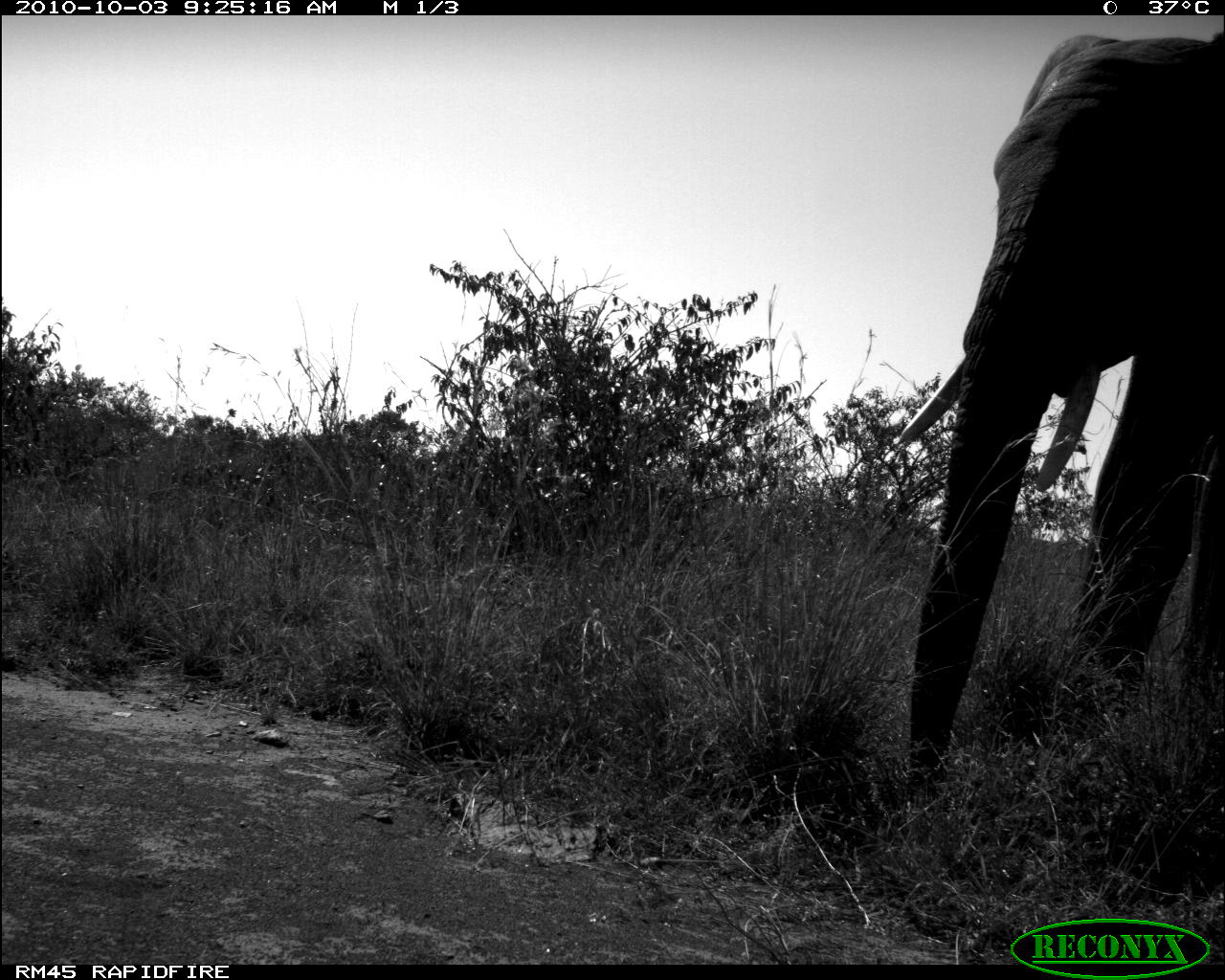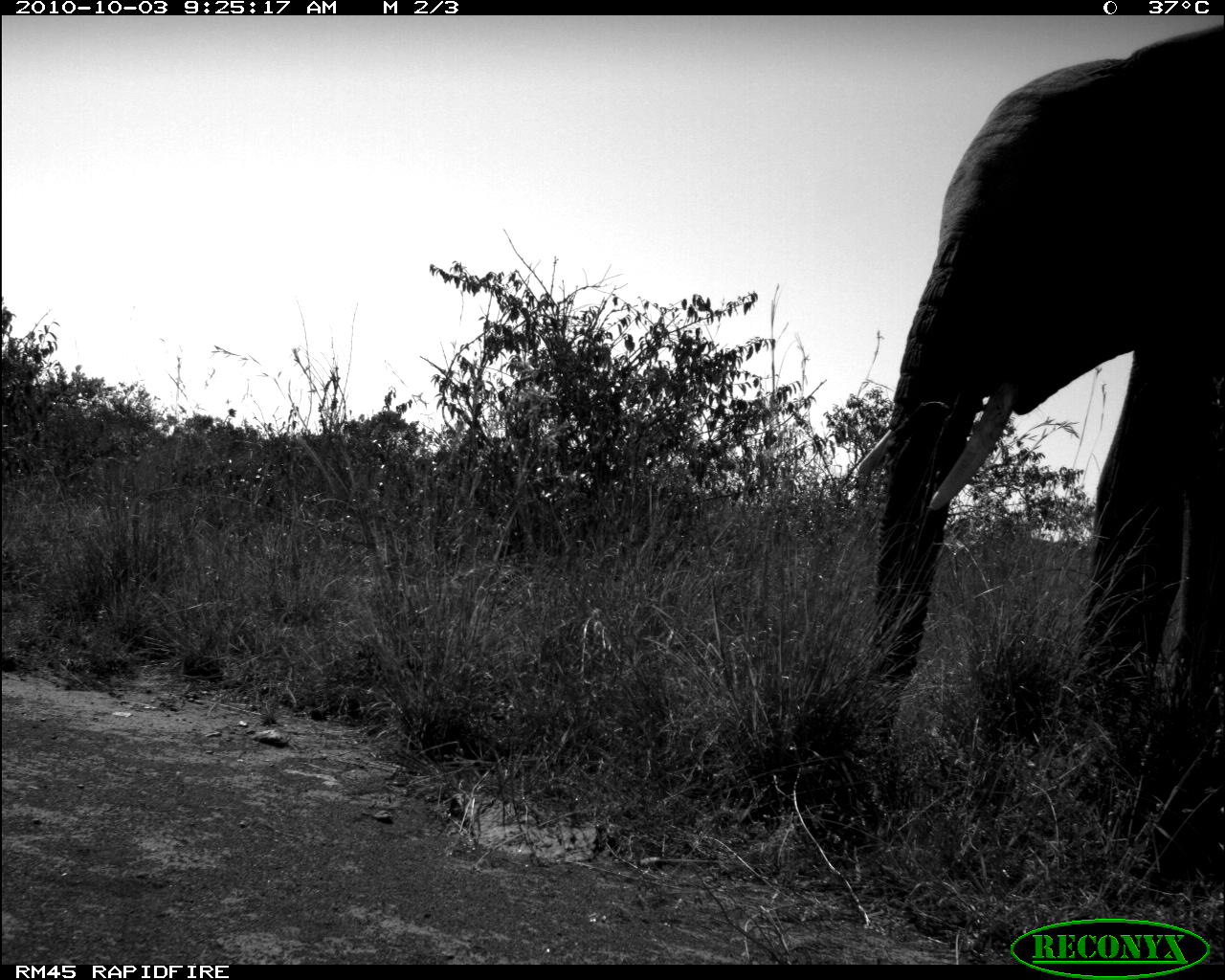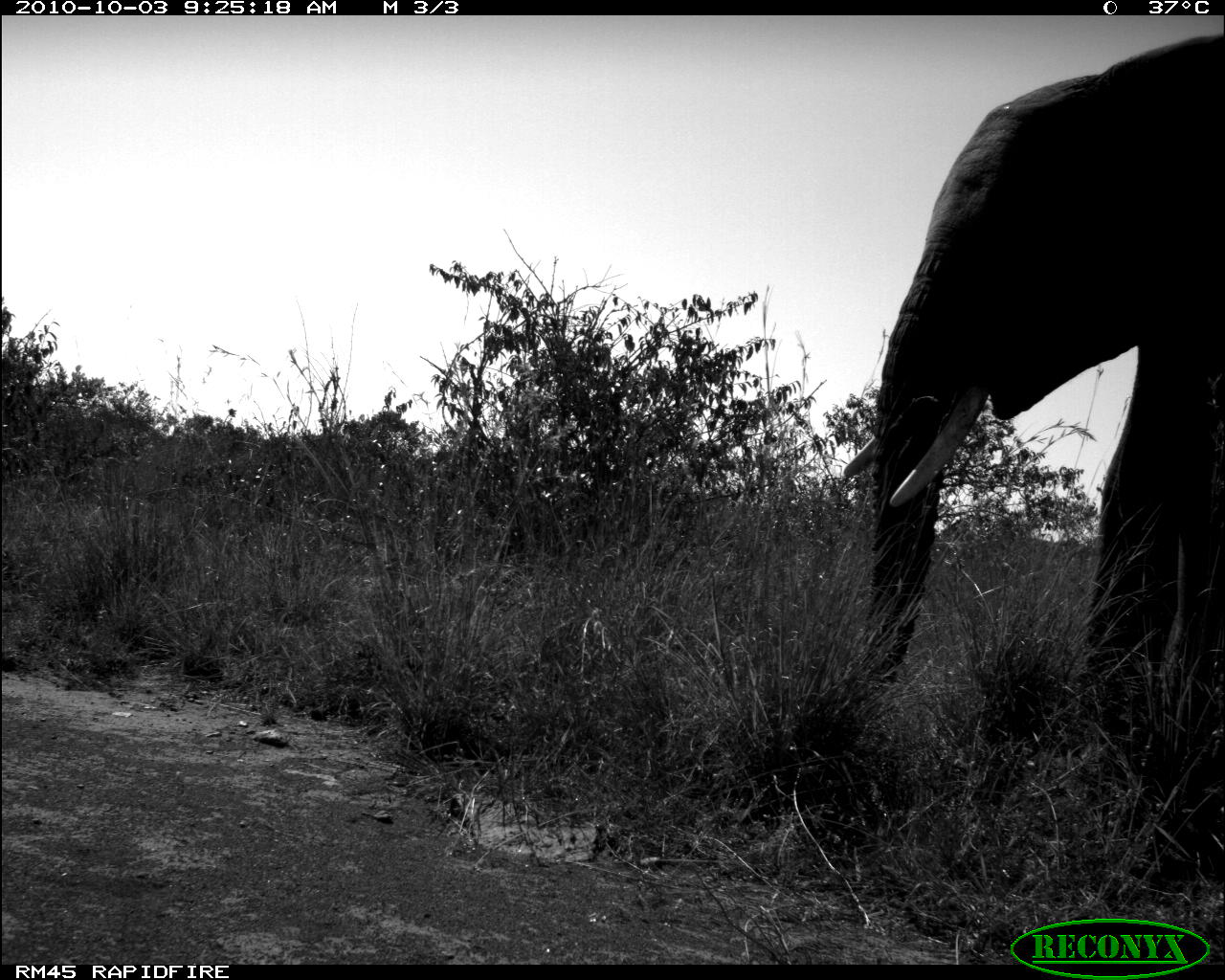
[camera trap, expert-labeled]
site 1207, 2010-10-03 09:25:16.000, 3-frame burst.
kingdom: Animalia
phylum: Chordata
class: Mammalia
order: Proboscidea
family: Elephantidae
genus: Loxodonta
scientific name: Loxodonta africana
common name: african bush elephant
Loxodonta africana (african bush elephant), count 1.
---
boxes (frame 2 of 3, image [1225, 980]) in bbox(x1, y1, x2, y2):
loxodonta africana: bbox(842, 16, 1225, 792)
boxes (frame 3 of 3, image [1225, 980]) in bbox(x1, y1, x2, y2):
loxodonta africana: bbox(823, 29, 1225, 807)